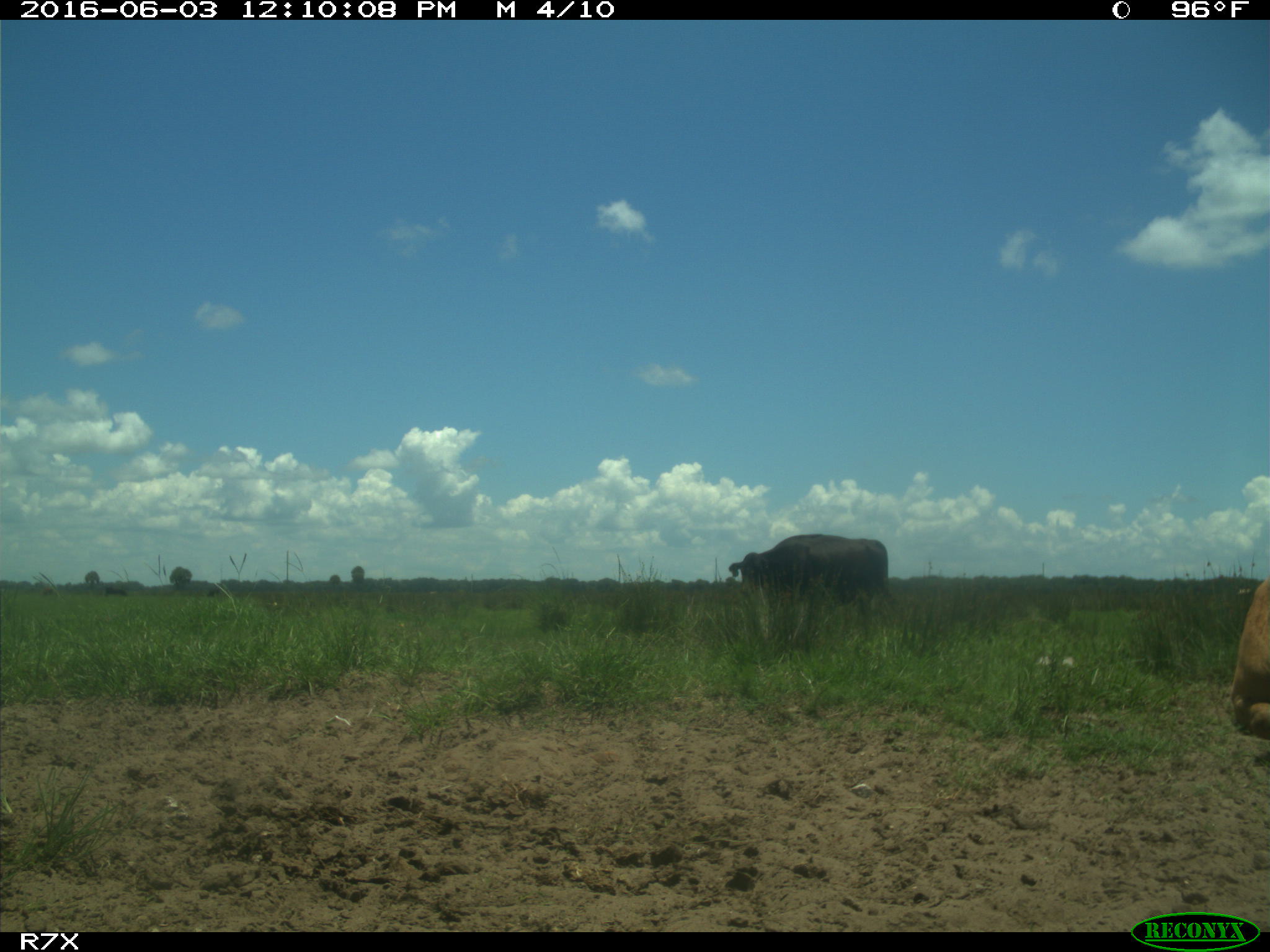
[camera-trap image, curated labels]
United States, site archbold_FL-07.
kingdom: Animalia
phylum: Chordata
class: Mammalia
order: Artiodactyla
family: Bovidae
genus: Bos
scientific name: Bos taurus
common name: domestic cow